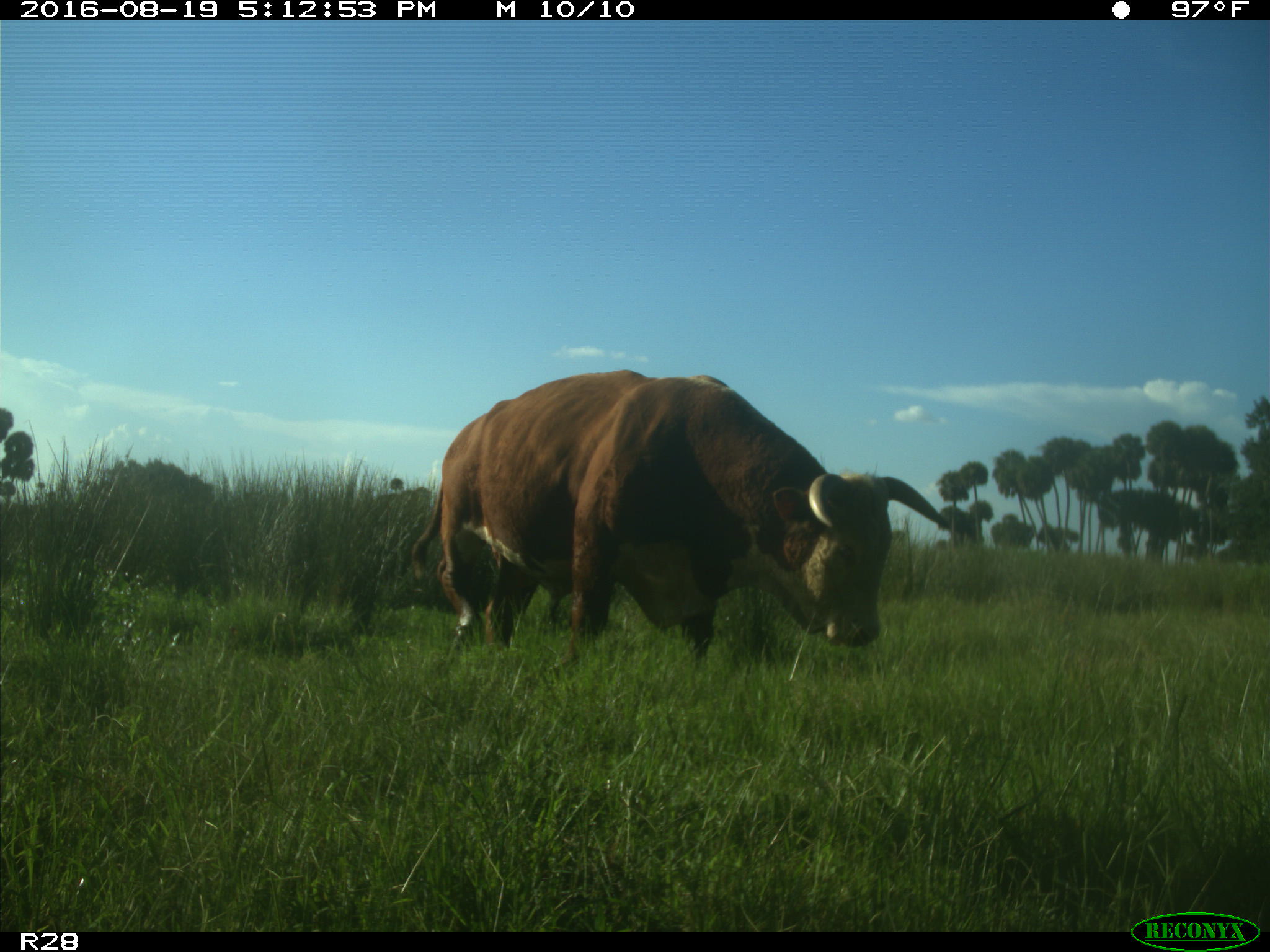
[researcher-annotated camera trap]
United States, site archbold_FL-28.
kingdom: Animalia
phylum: Chordata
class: Mammalia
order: Artiodactyla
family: Bovidae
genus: Bos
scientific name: Bos taurus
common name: domestic cow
Bos taurus (domestic cow).